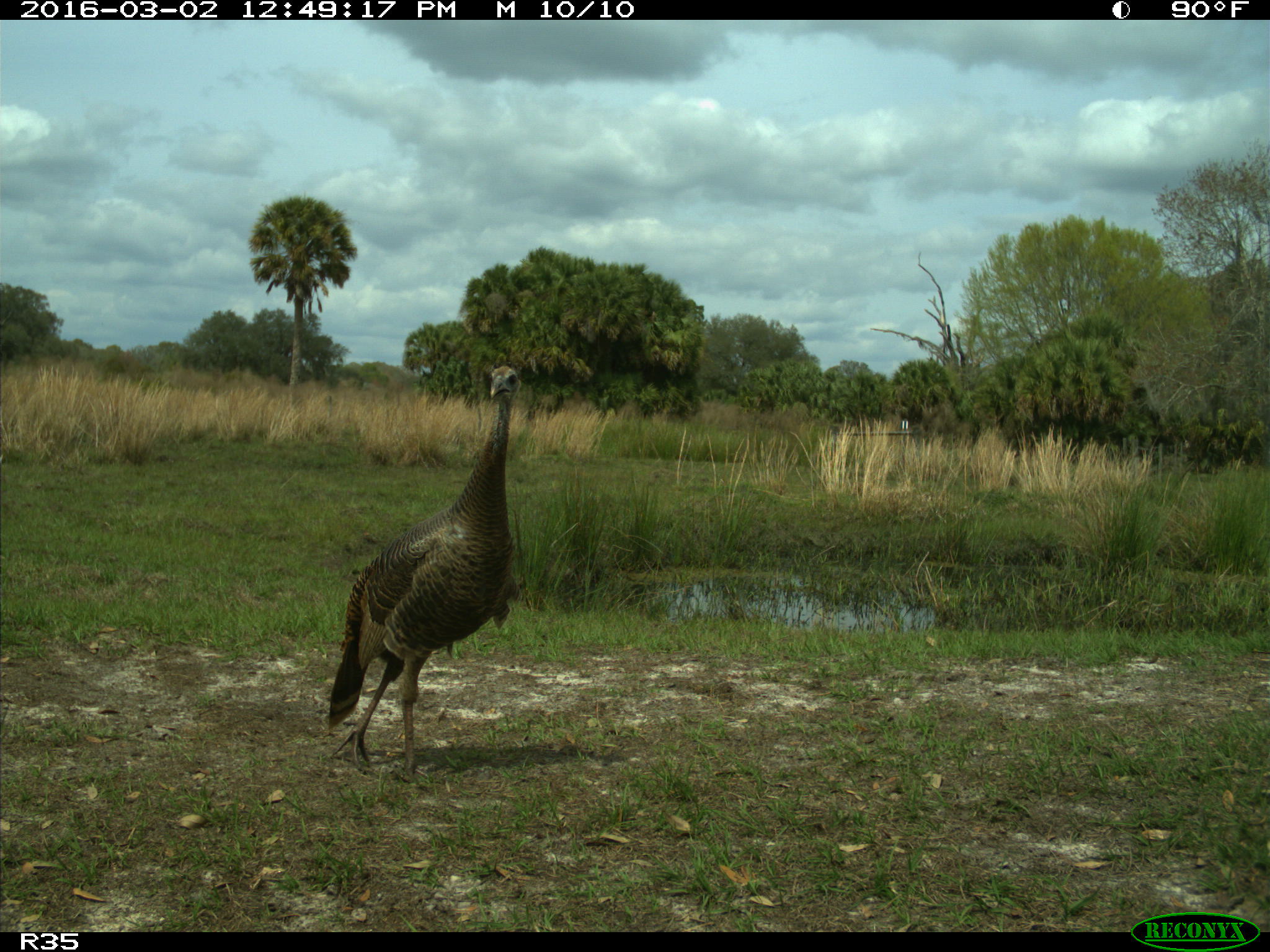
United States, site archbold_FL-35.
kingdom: Animalia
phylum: Chordata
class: Aves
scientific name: Aves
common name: birds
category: unidentified bird